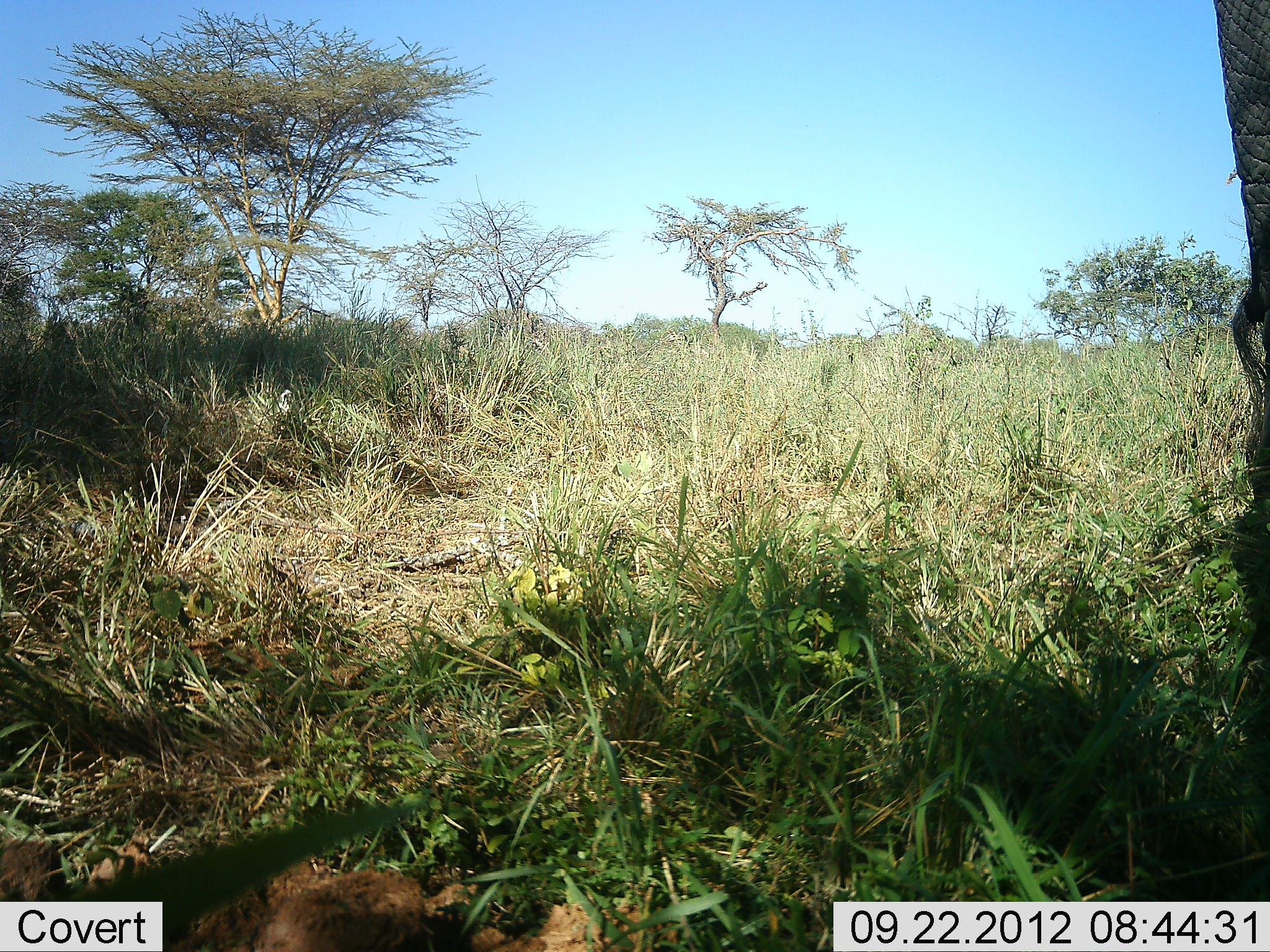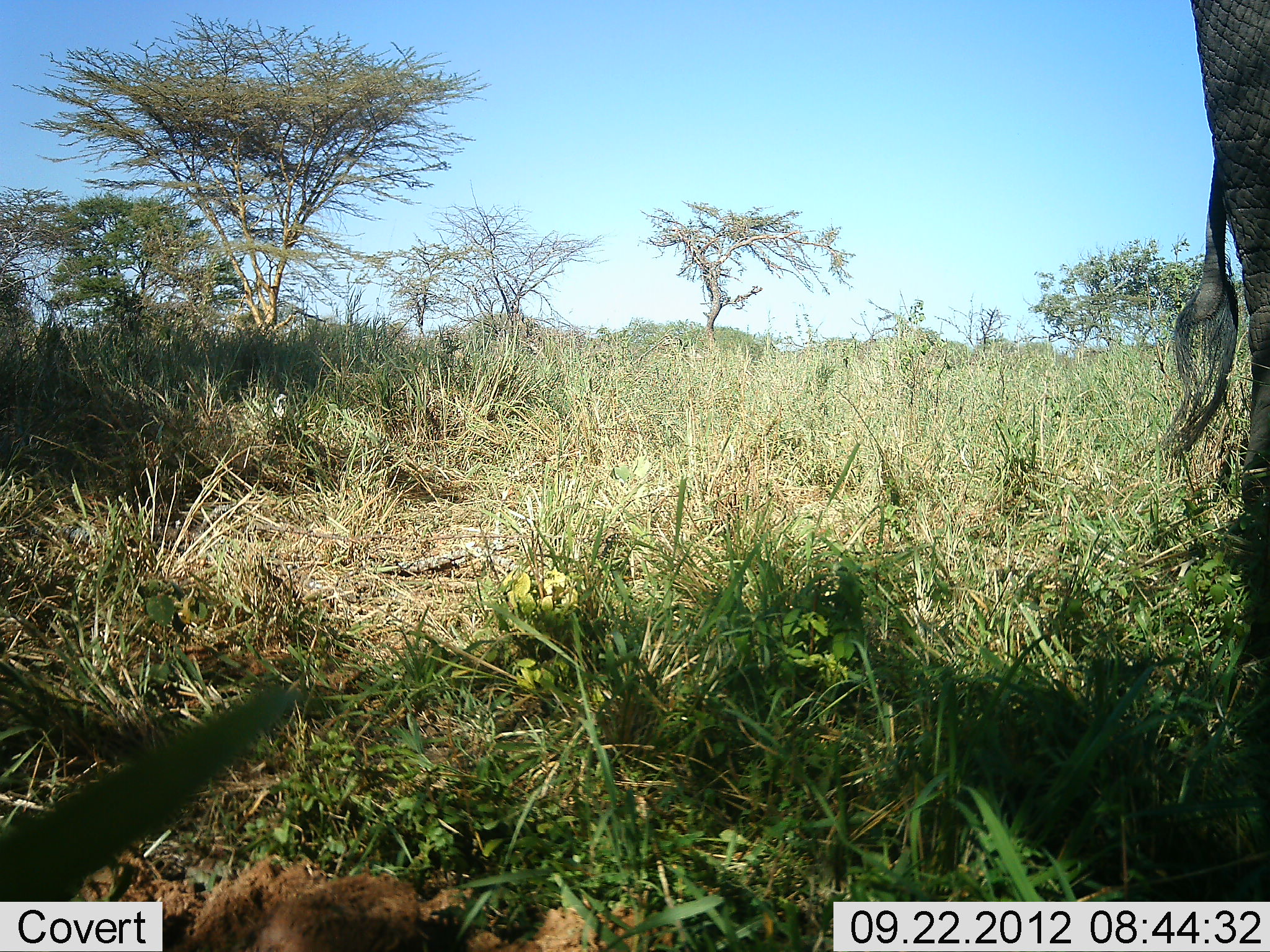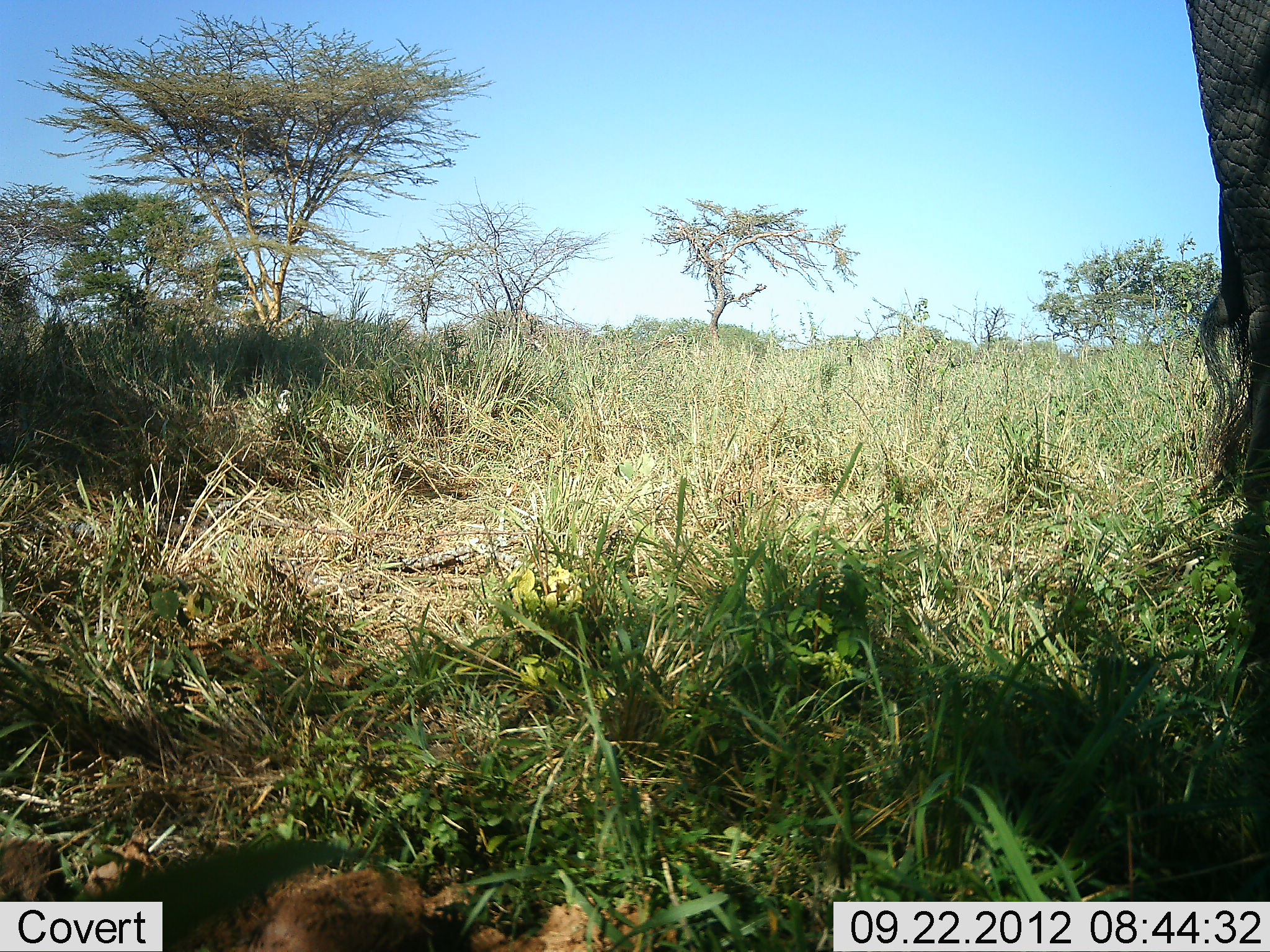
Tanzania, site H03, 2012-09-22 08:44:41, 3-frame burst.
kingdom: Animalia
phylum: Chordata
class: Mammalia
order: Proboscidea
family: Elephantidae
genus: Loxodonta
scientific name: Loxodonta africana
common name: african bush elephant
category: elephant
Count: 1.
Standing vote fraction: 90%.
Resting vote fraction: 0%.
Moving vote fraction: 10%.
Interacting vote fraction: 0%.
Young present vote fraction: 0%.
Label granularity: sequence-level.